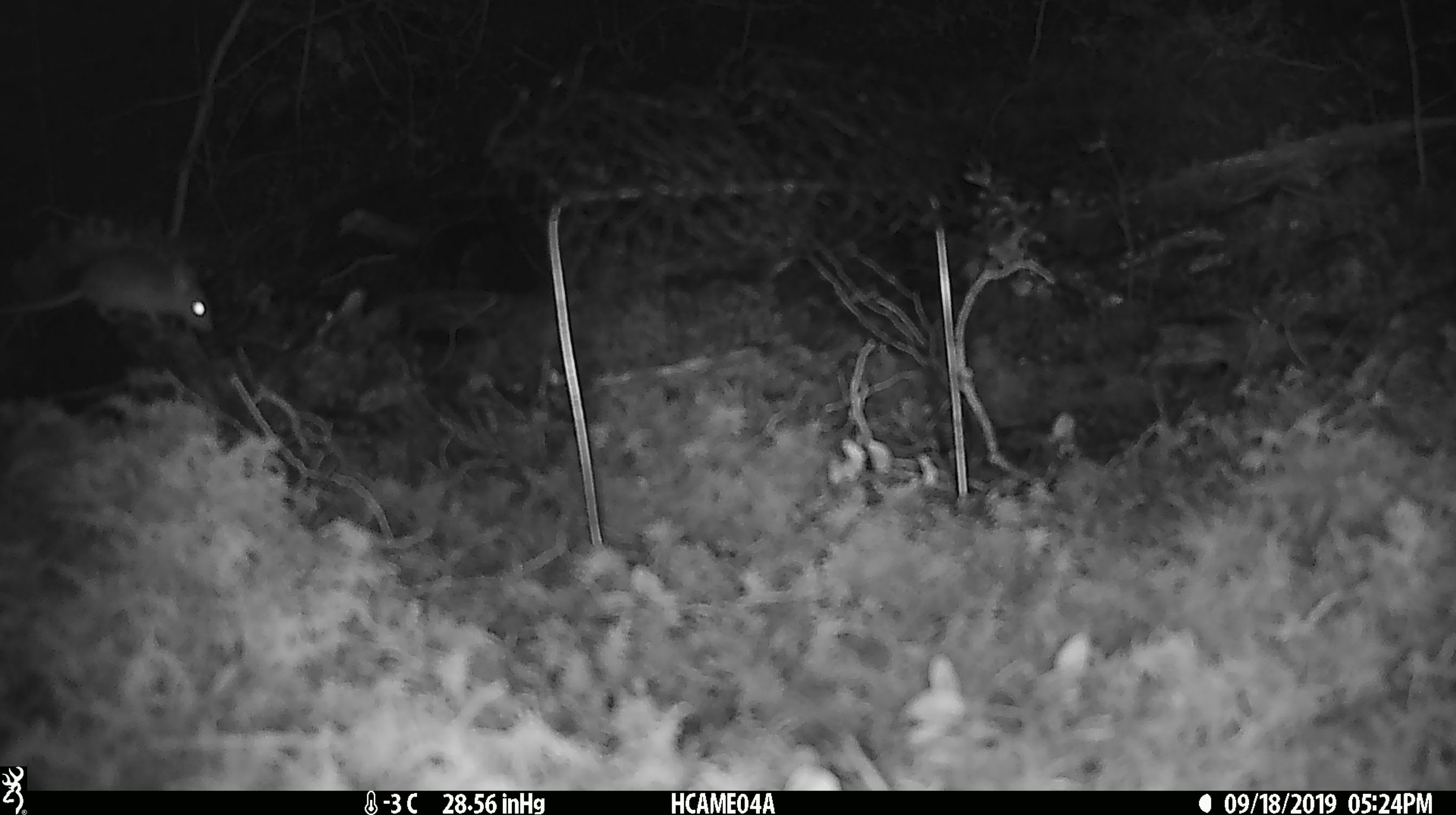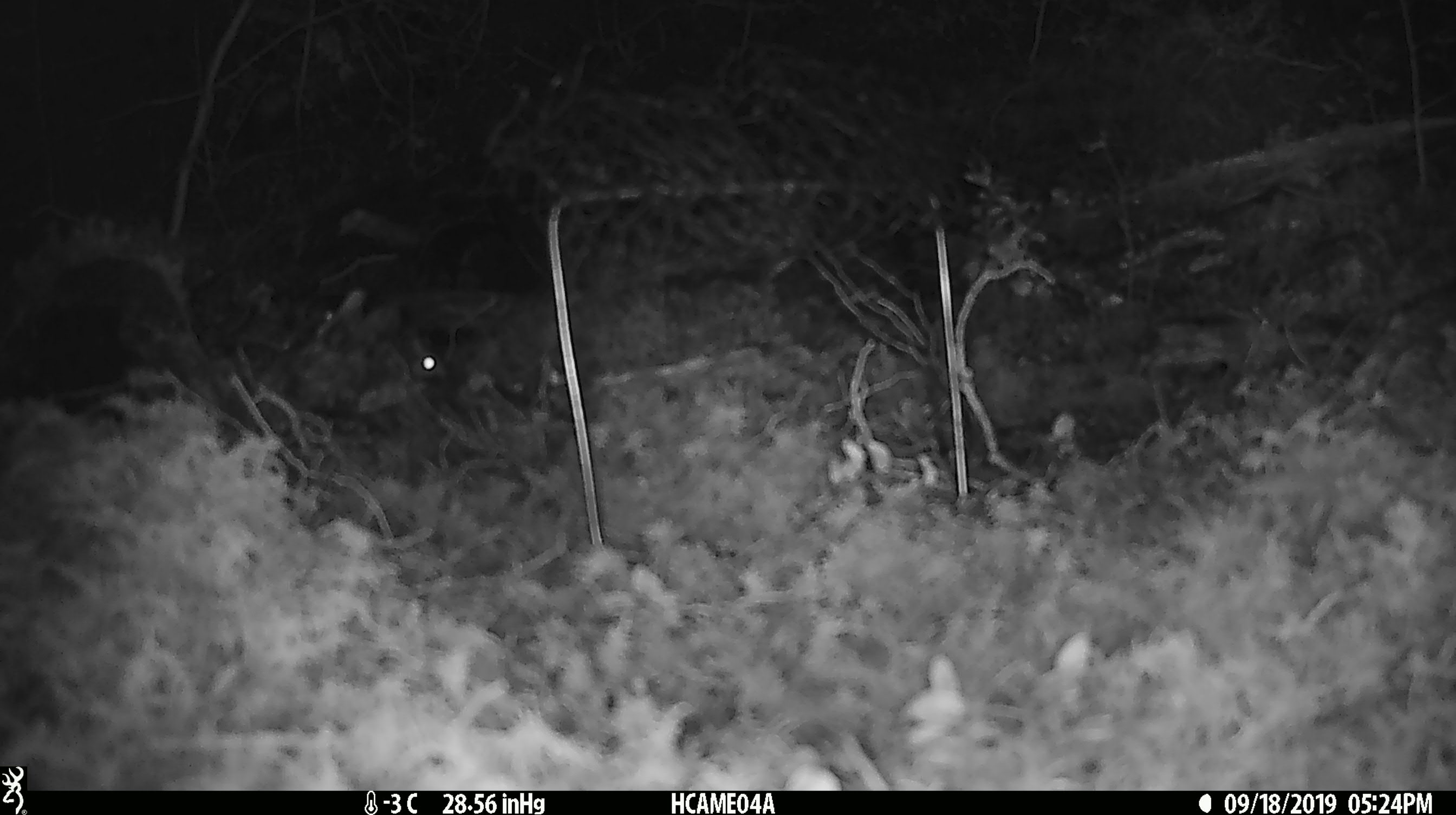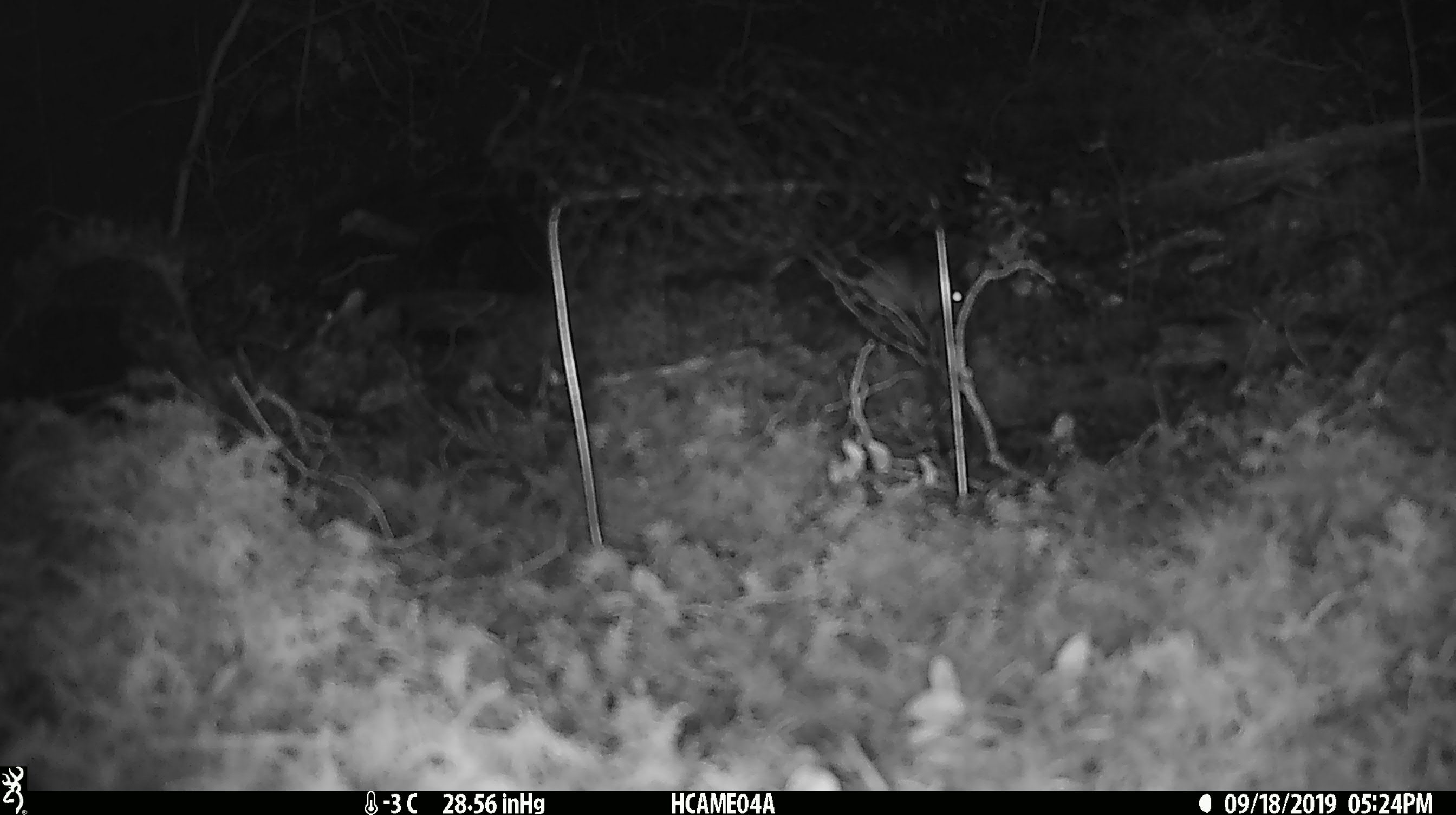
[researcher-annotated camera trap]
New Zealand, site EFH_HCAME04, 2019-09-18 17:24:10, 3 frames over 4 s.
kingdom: Animalia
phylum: Chordata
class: Mammalia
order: Rodentia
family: Muridae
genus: Mus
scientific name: Mus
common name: mouse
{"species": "mouse (Mus)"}